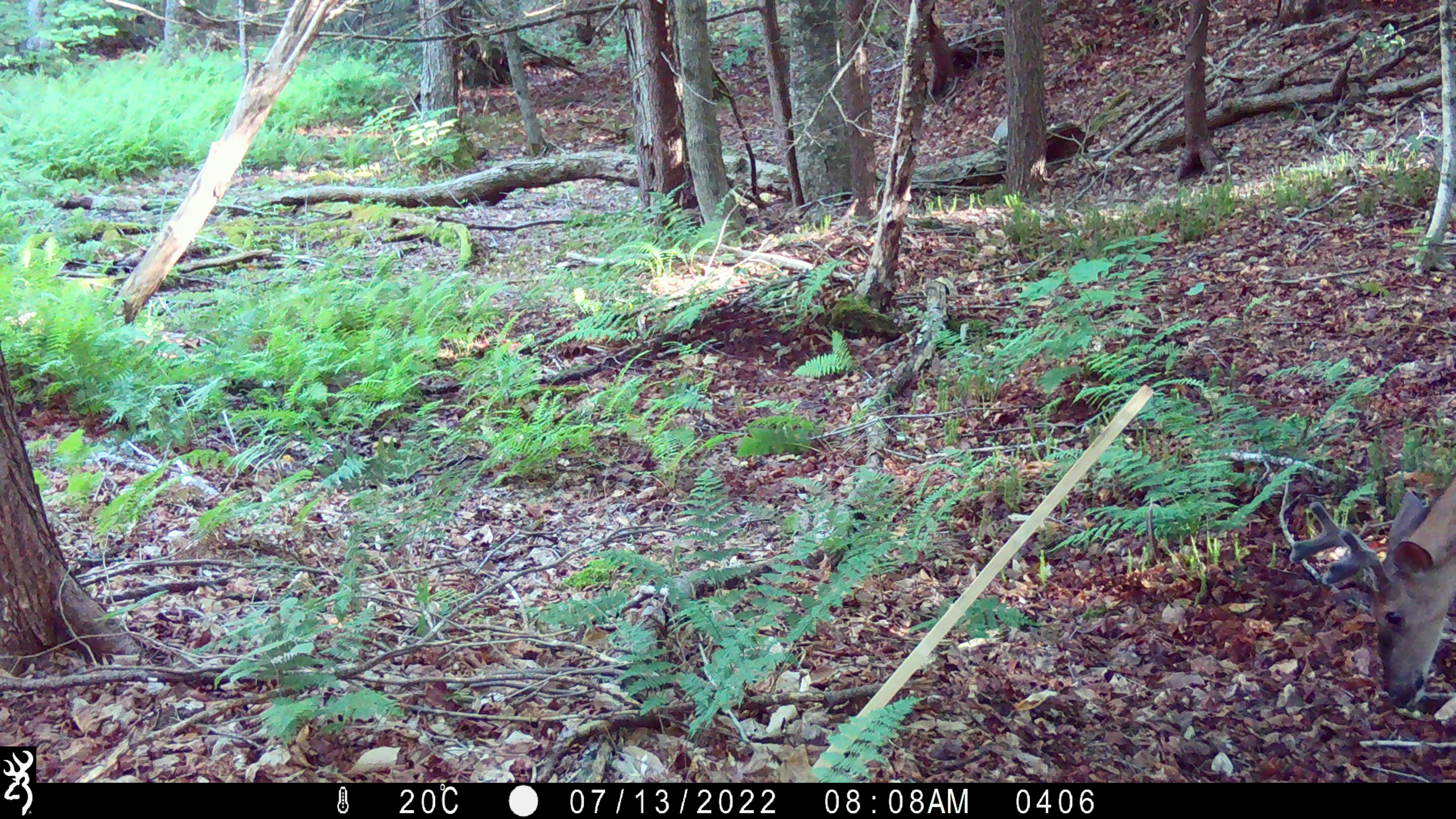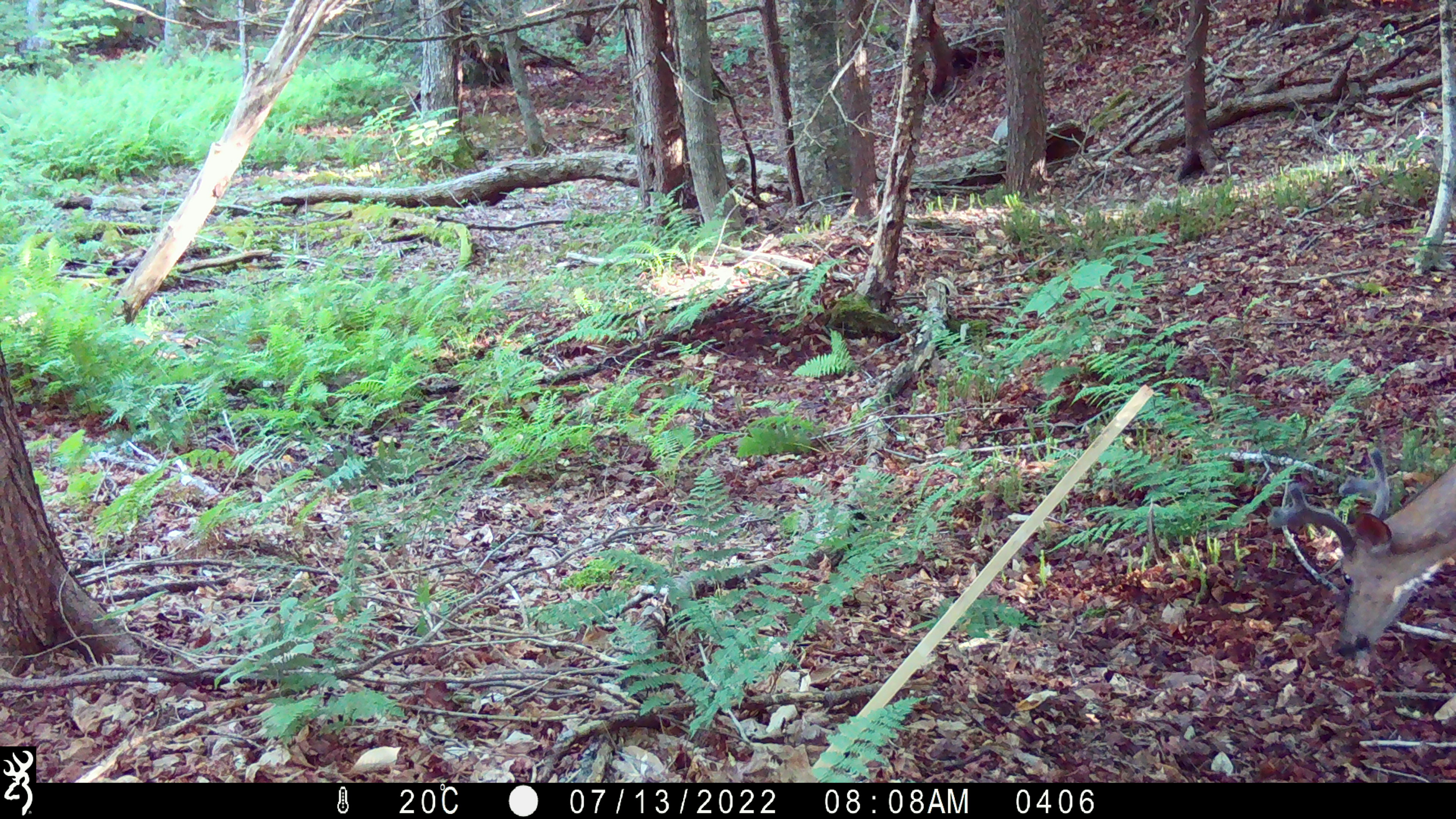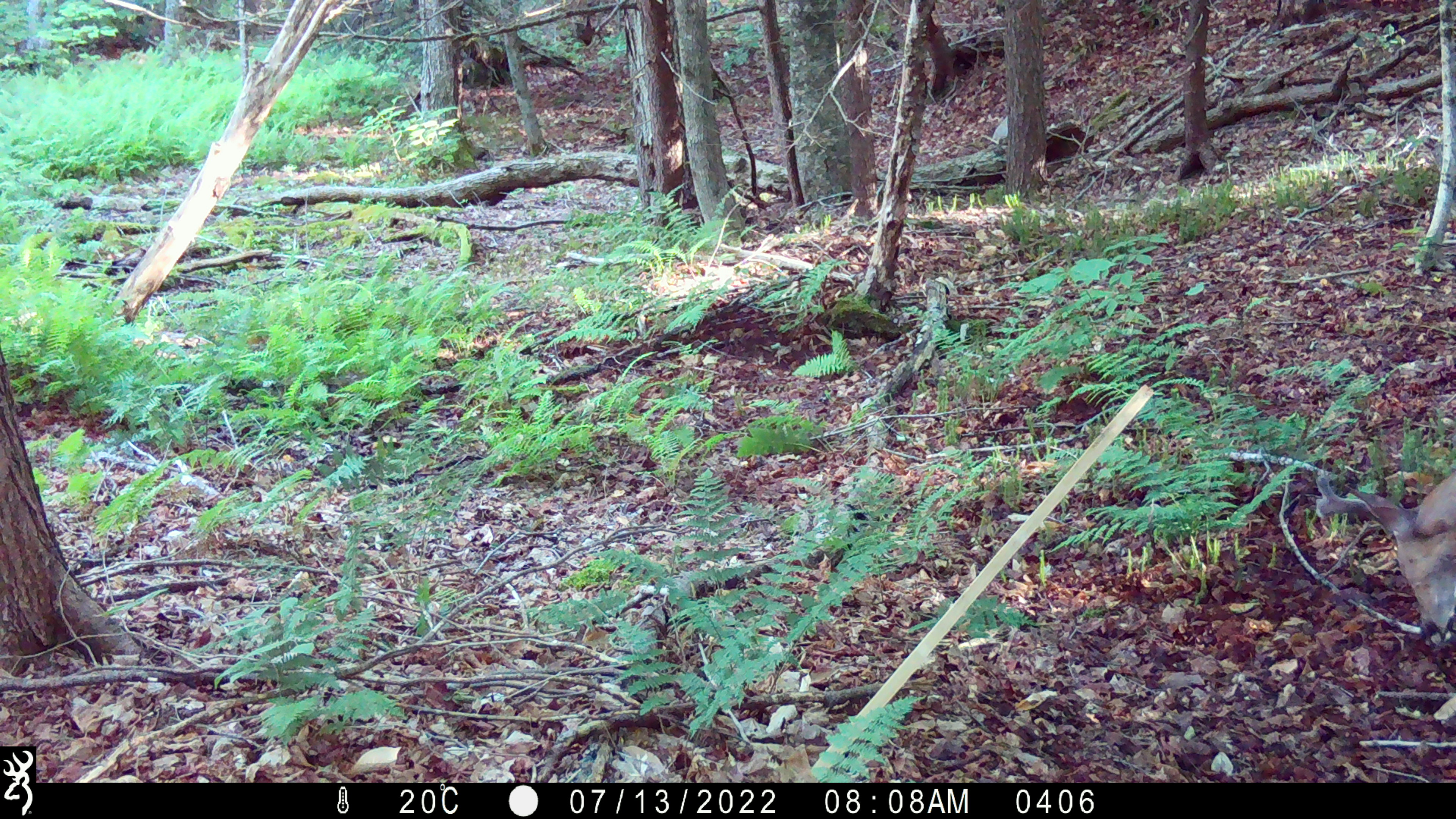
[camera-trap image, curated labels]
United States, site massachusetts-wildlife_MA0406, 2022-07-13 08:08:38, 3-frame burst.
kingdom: Animalia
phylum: Chordata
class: Mammalia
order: Artiodactyla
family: Cervidae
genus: Odocoileus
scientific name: Odocoileus virginianus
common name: white-tailed deer